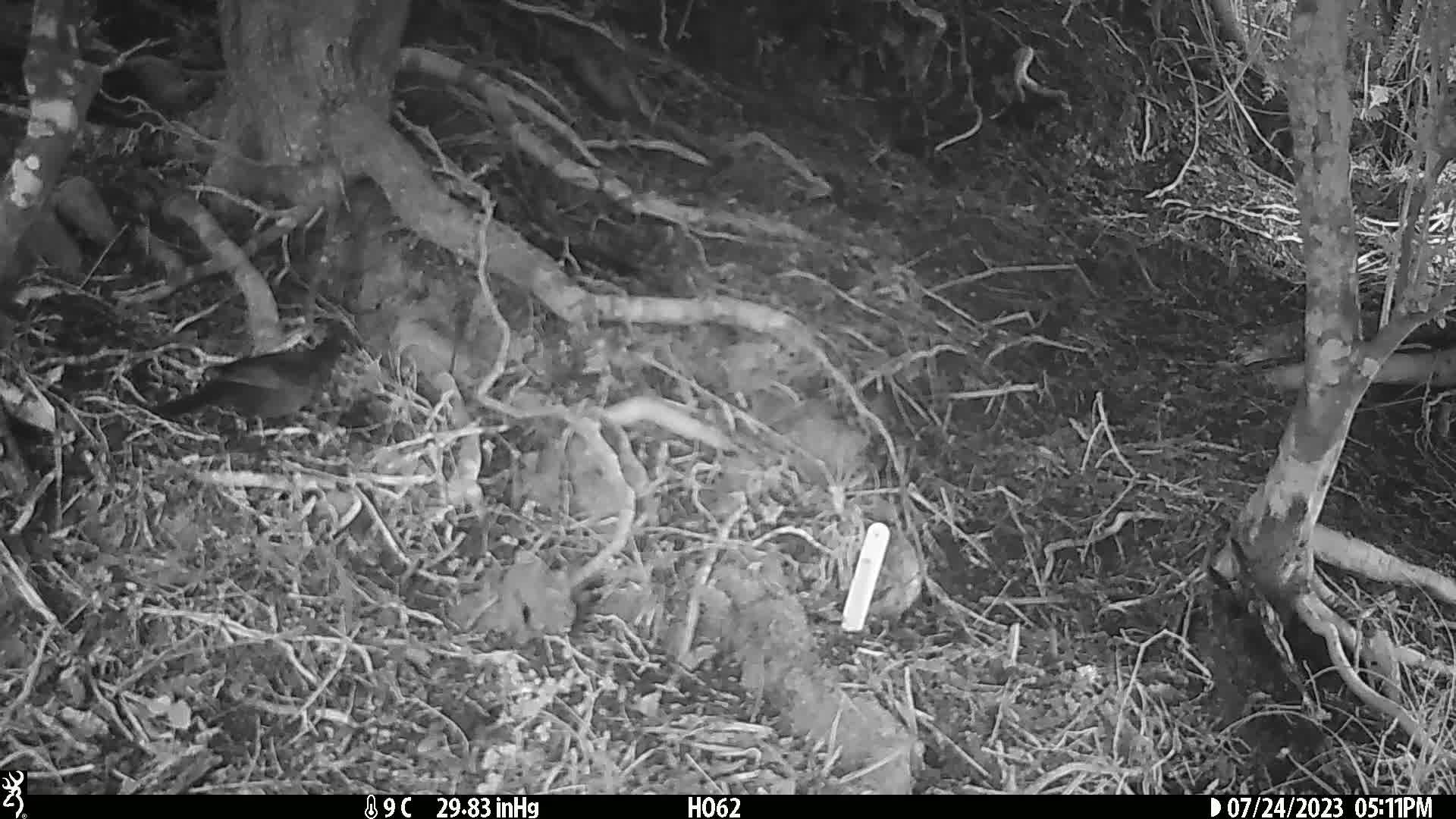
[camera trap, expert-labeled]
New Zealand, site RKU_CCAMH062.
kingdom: Animalia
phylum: Chordata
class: Aves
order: Passeriformes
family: Turdidae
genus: Turdus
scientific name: Turdus merula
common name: eurasian blackbird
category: blackbird